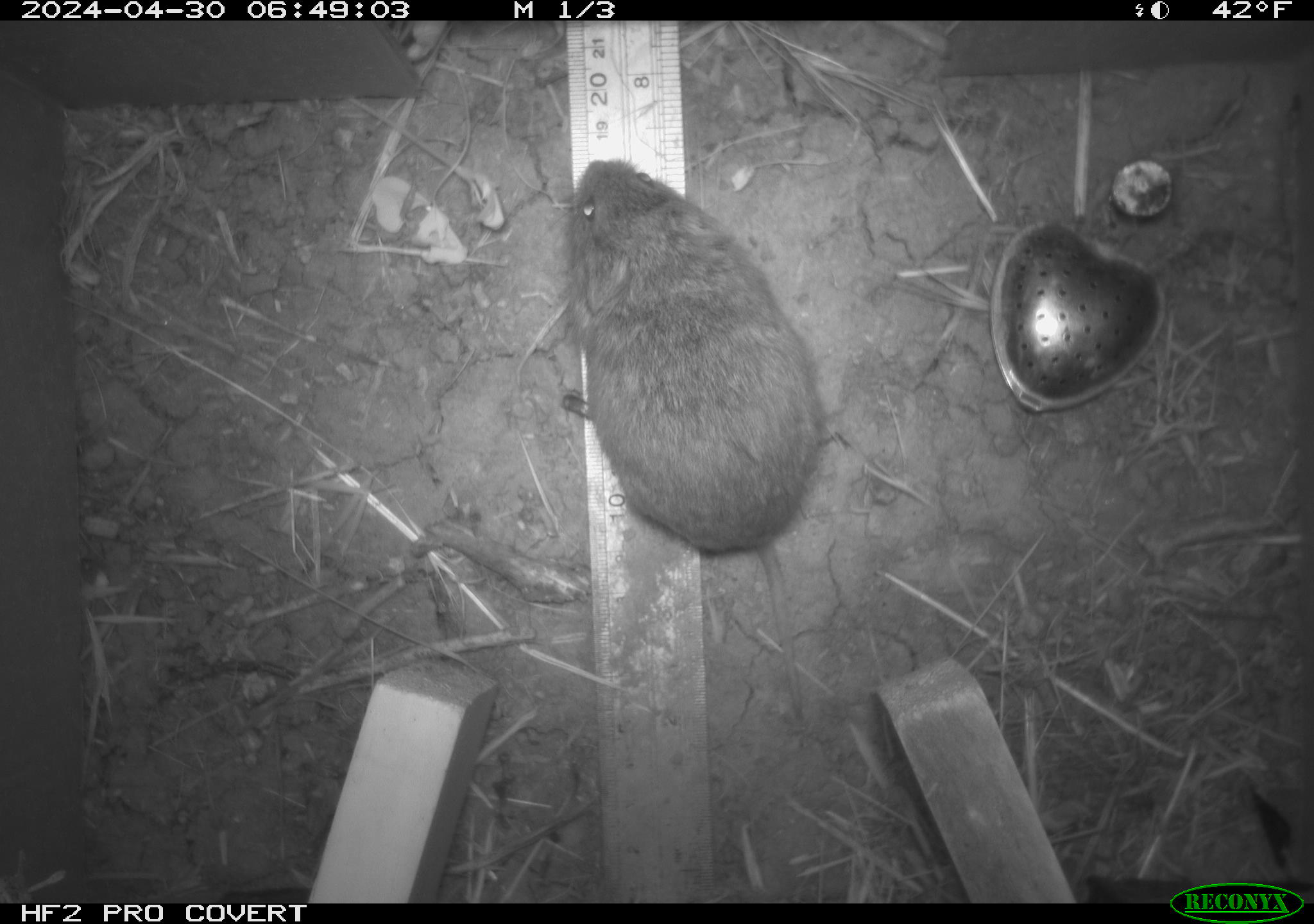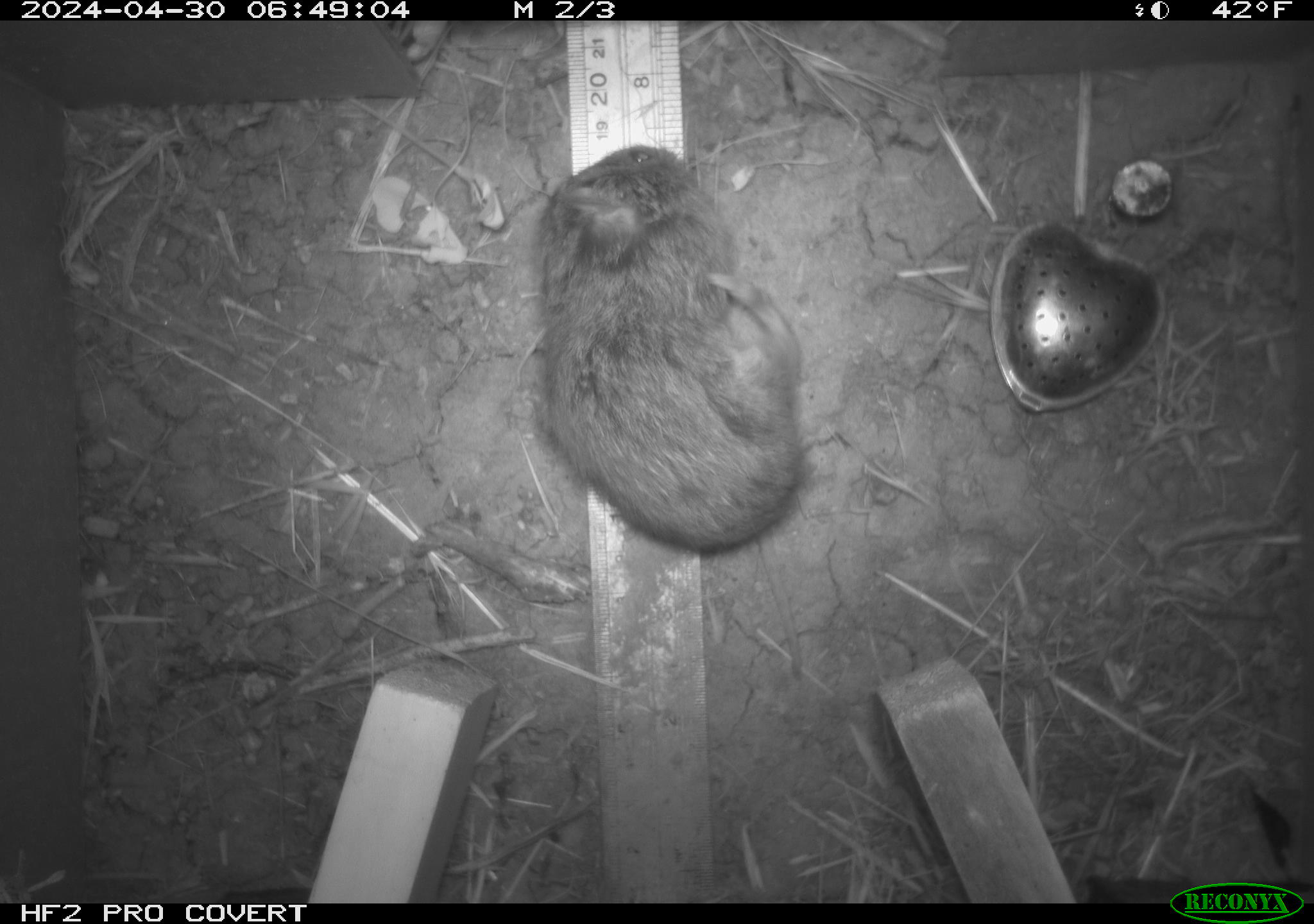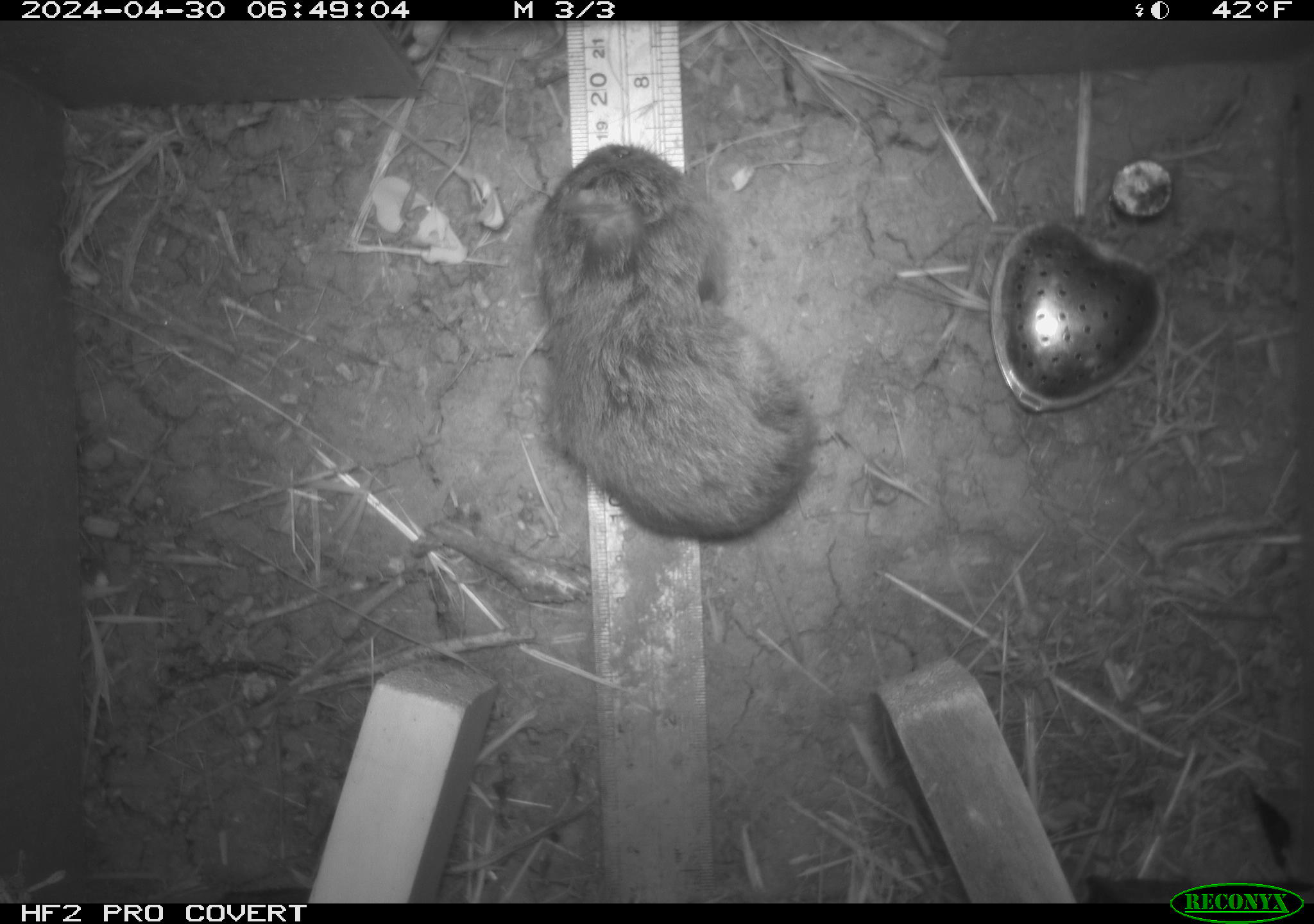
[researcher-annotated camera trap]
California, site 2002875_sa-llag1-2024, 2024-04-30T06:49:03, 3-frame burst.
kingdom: Animalia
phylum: Chordata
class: Mammalia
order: Rodentia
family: Cricetidae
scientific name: Arvicolinae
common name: voles, lemmings, and muskrats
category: arvicolinae subfamily